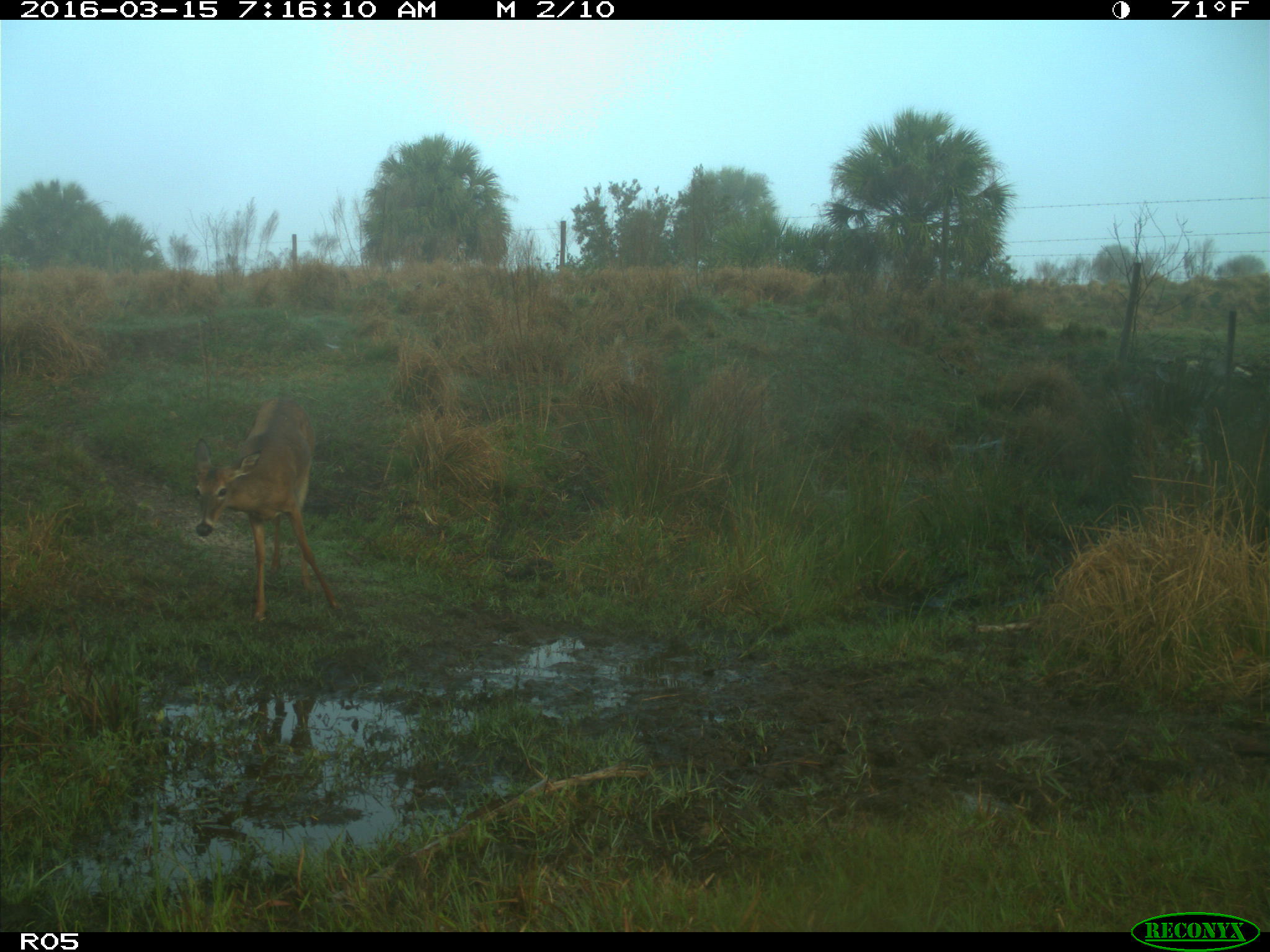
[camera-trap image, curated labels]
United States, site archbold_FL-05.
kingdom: Animalia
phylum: Chordata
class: Mammalia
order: Artiodactyla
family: Cervidae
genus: Odocoileus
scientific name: Odocoileus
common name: deer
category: unidentified deer